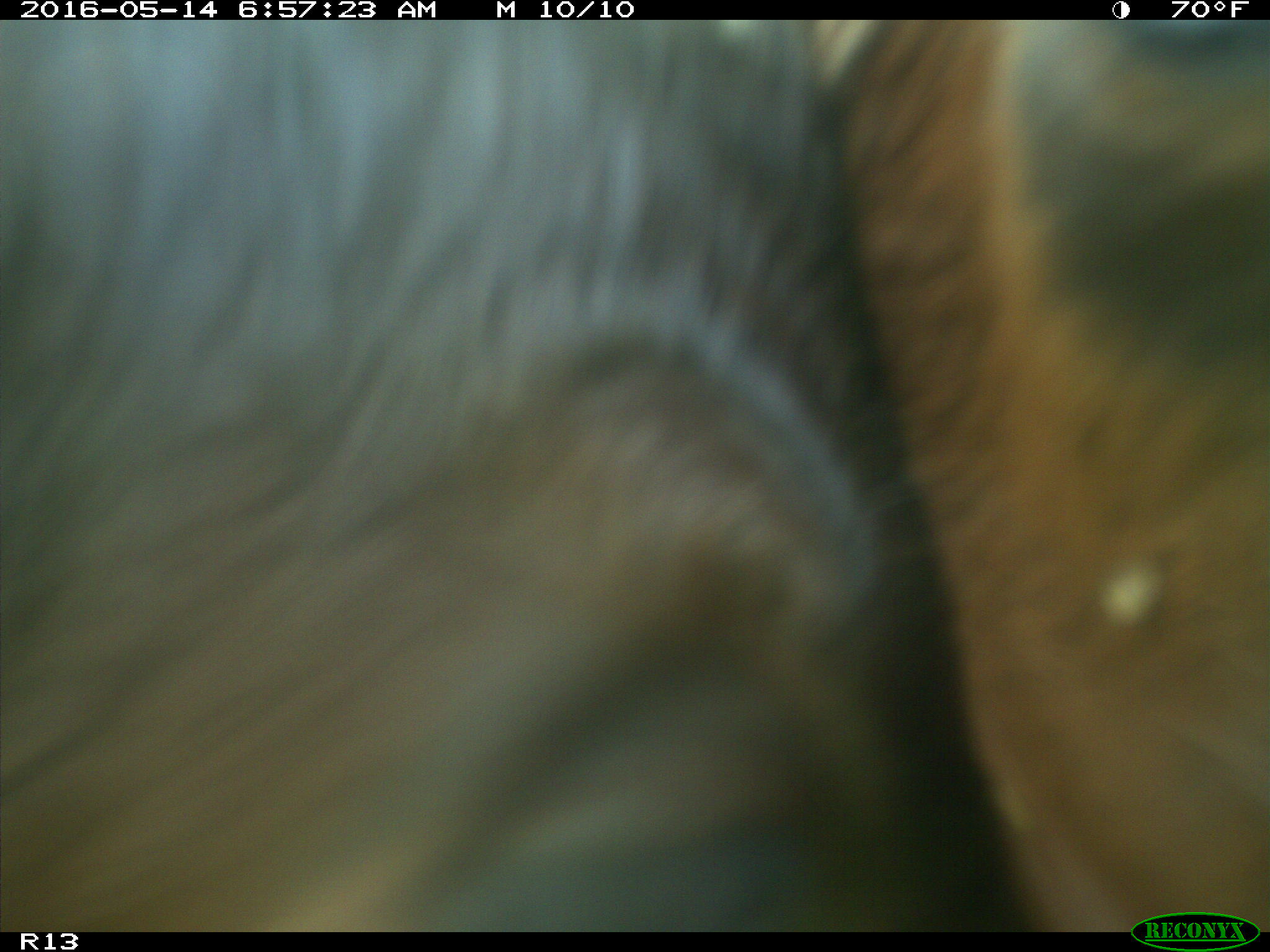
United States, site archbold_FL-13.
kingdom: Animalia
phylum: Chordata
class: Mammalia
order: Artiodactyla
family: Bovidae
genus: Bos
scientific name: Bos taurus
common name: domestic cow